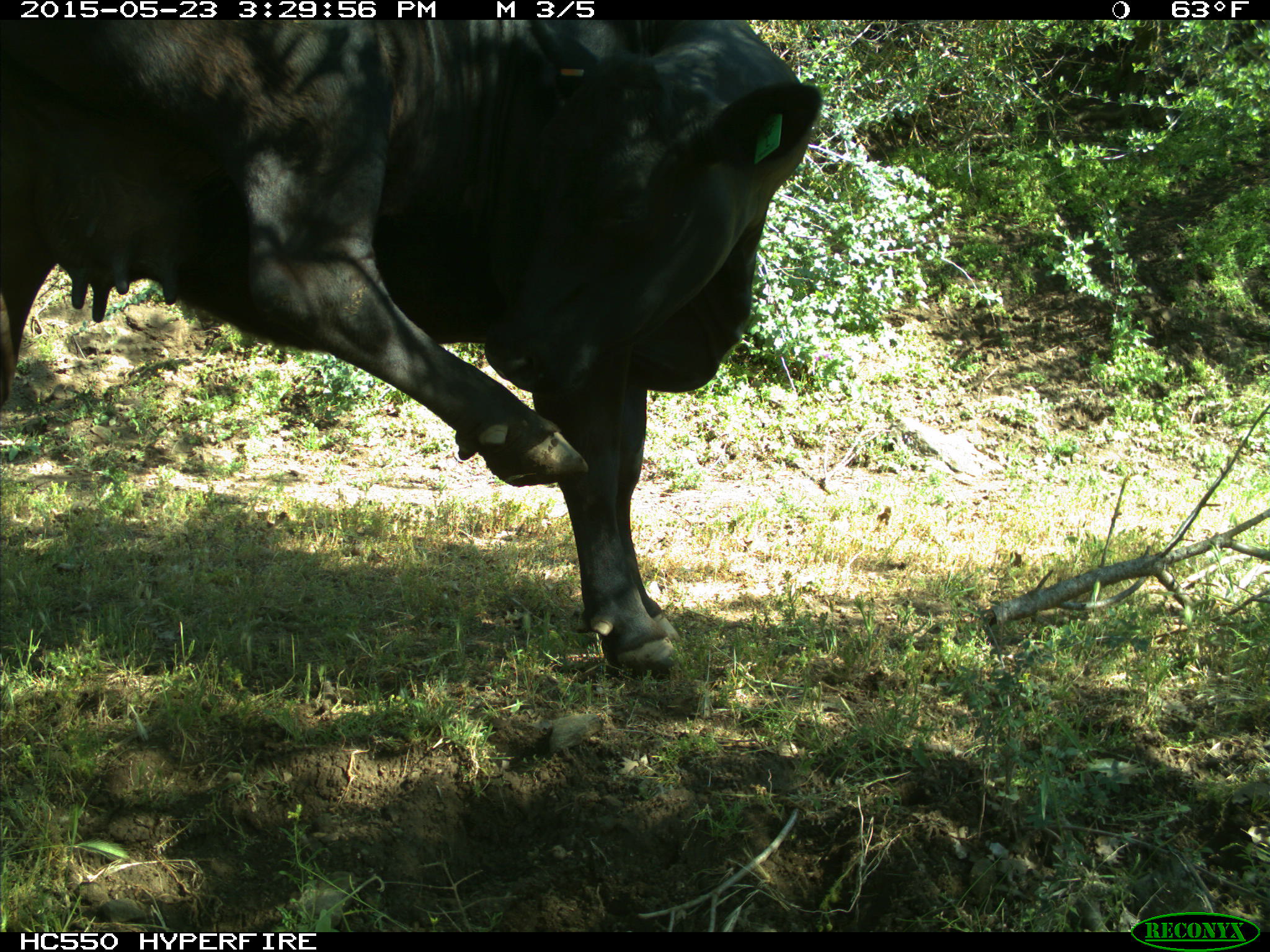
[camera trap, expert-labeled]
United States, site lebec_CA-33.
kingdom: Animalia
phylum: Chordata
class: Mammalia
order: Artiodactyla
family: Bovidae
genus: Bos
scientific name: Bos taurus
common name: domestic cow